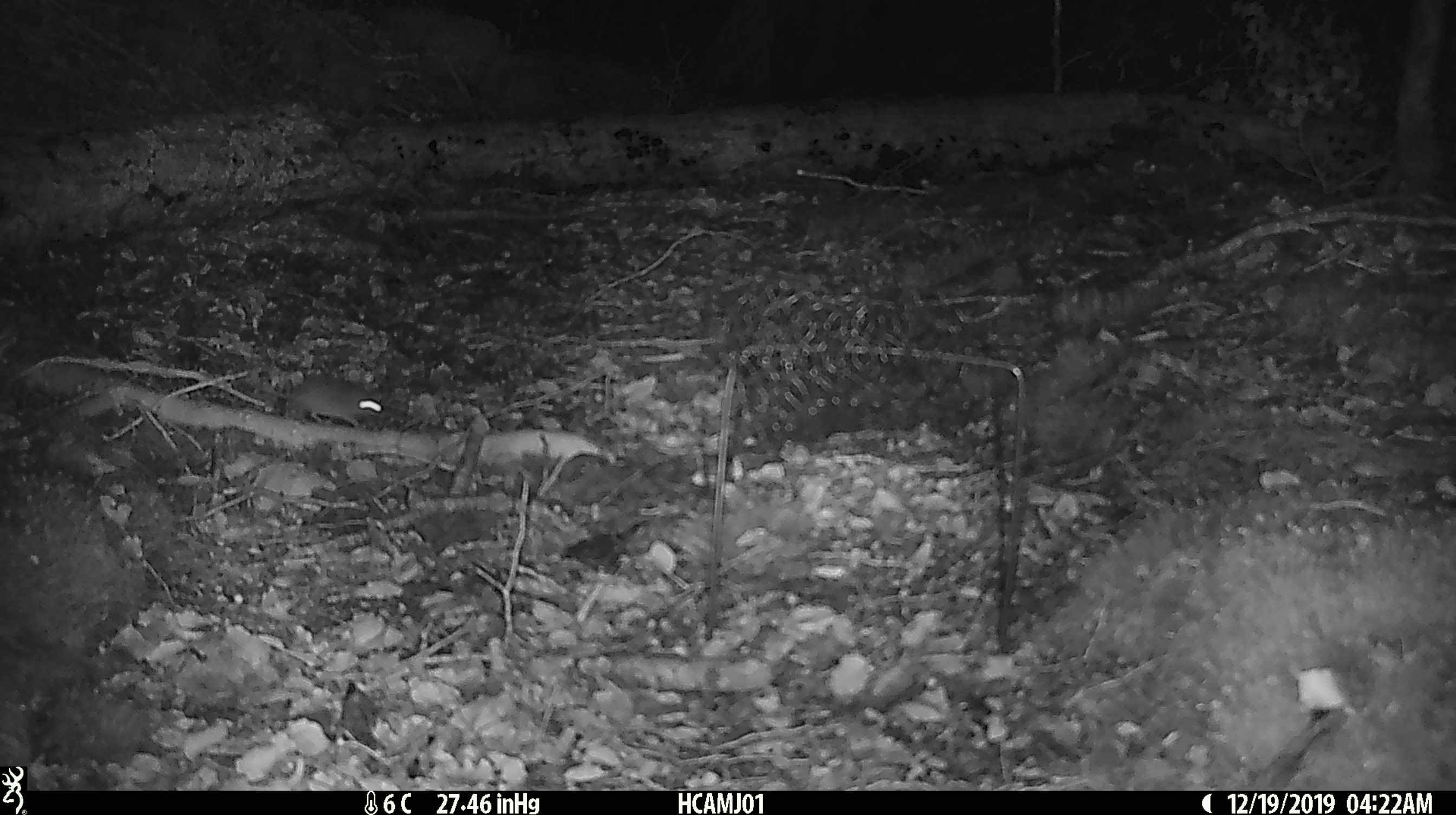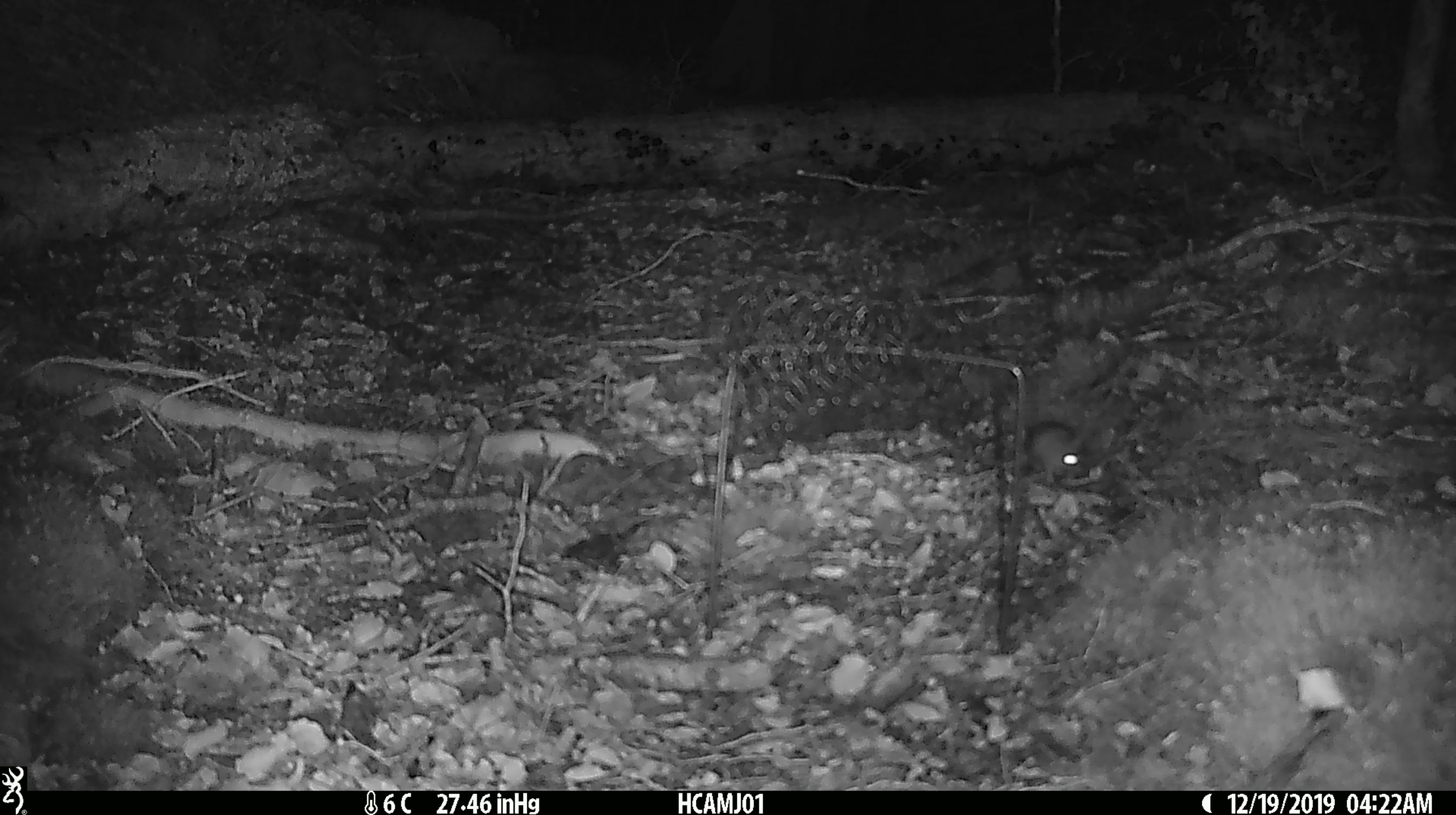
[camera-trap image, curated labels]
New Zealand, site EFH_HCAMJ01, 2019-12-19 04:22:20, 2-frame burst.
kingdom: Animalia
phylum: Chordata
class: Mammalia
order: Rodentia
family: Muridae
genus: Mus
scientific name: Mus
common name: mouse